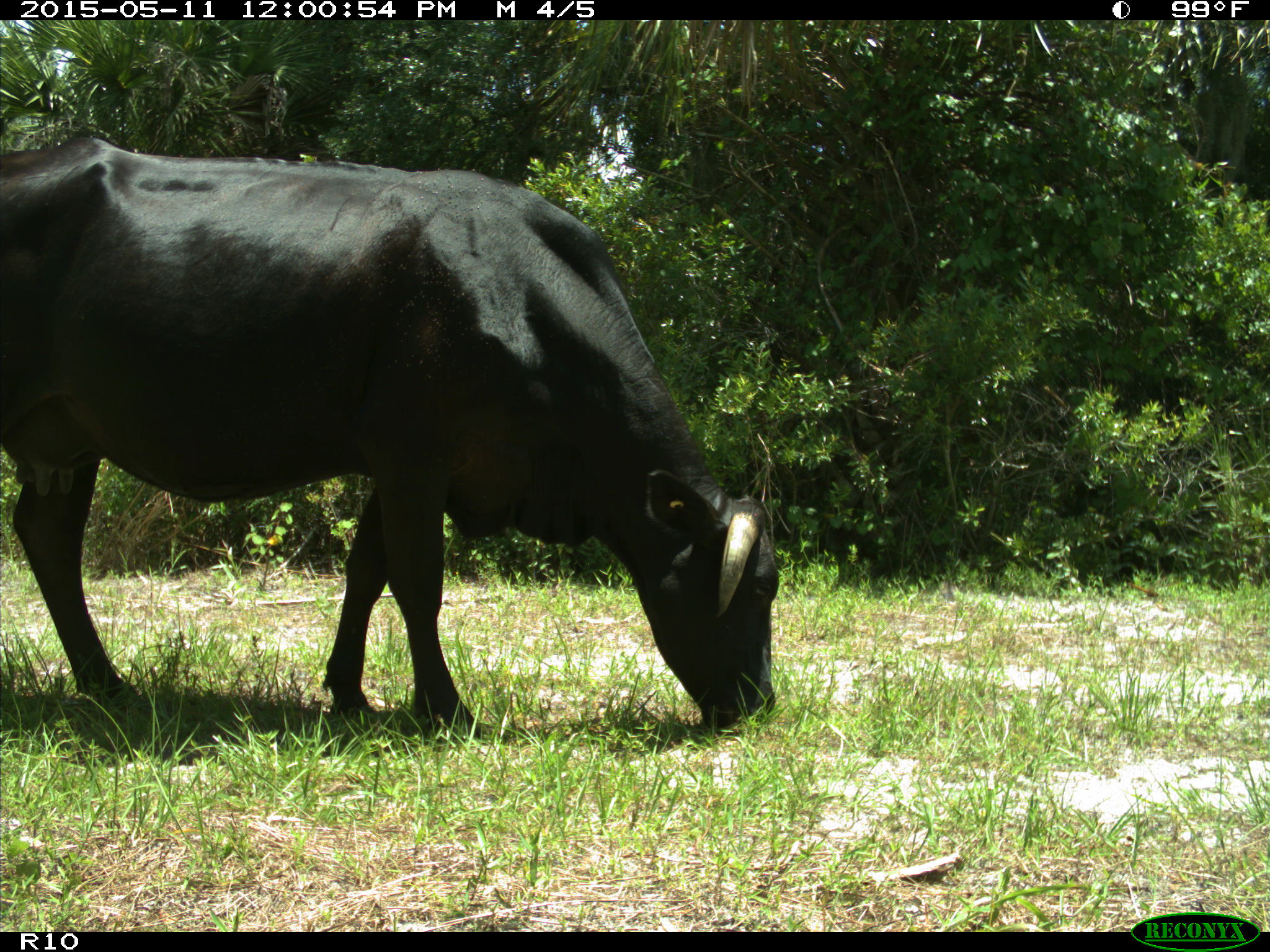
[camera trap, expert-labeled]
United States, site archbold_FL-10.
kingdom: Animalia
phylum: Chordata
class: Mammalia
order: Artiodactyla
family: Bovidae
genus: Bos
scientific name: Bos taurus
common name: domestic cow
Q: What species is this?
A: Bos taurus (domestic cow).